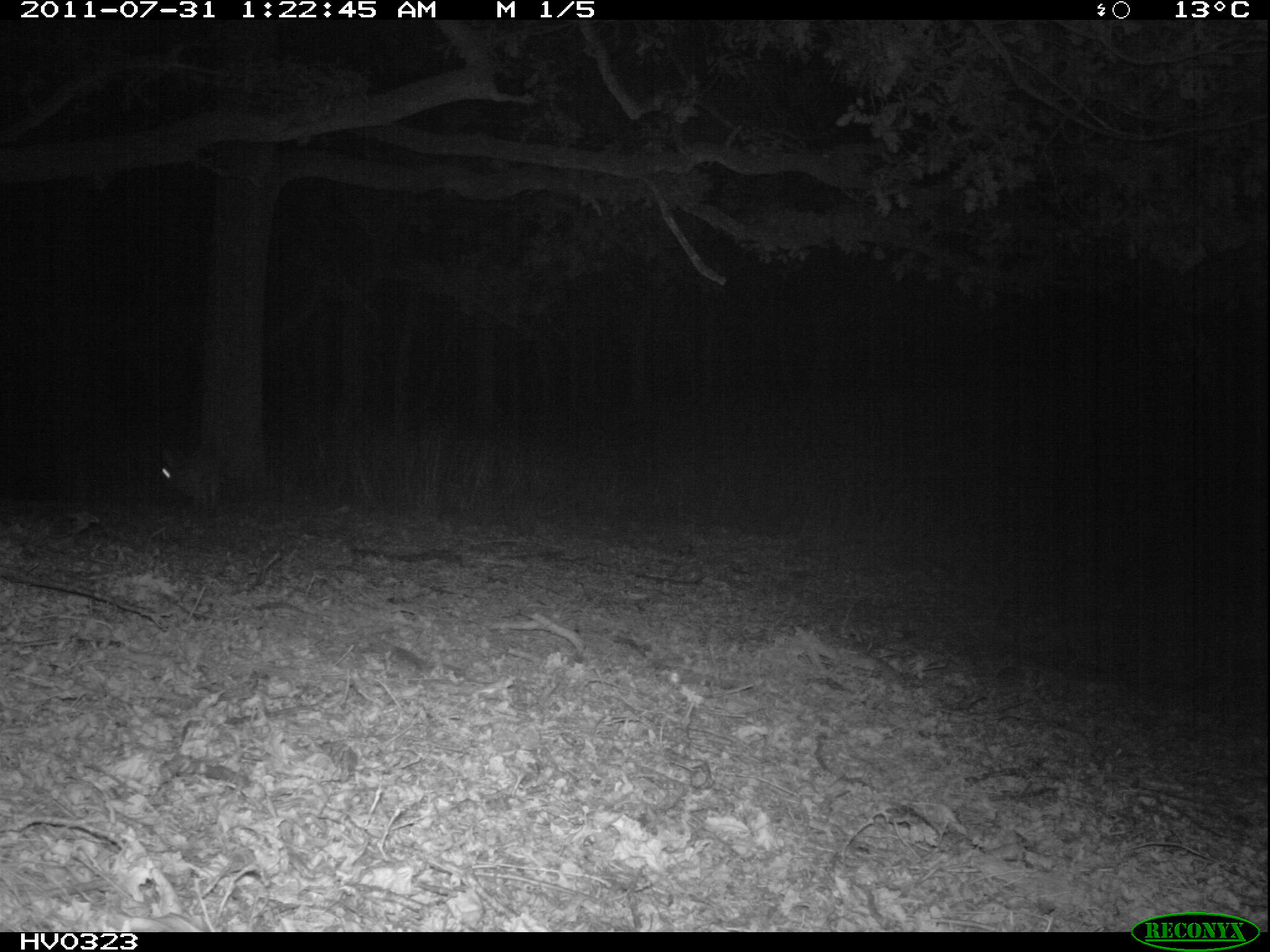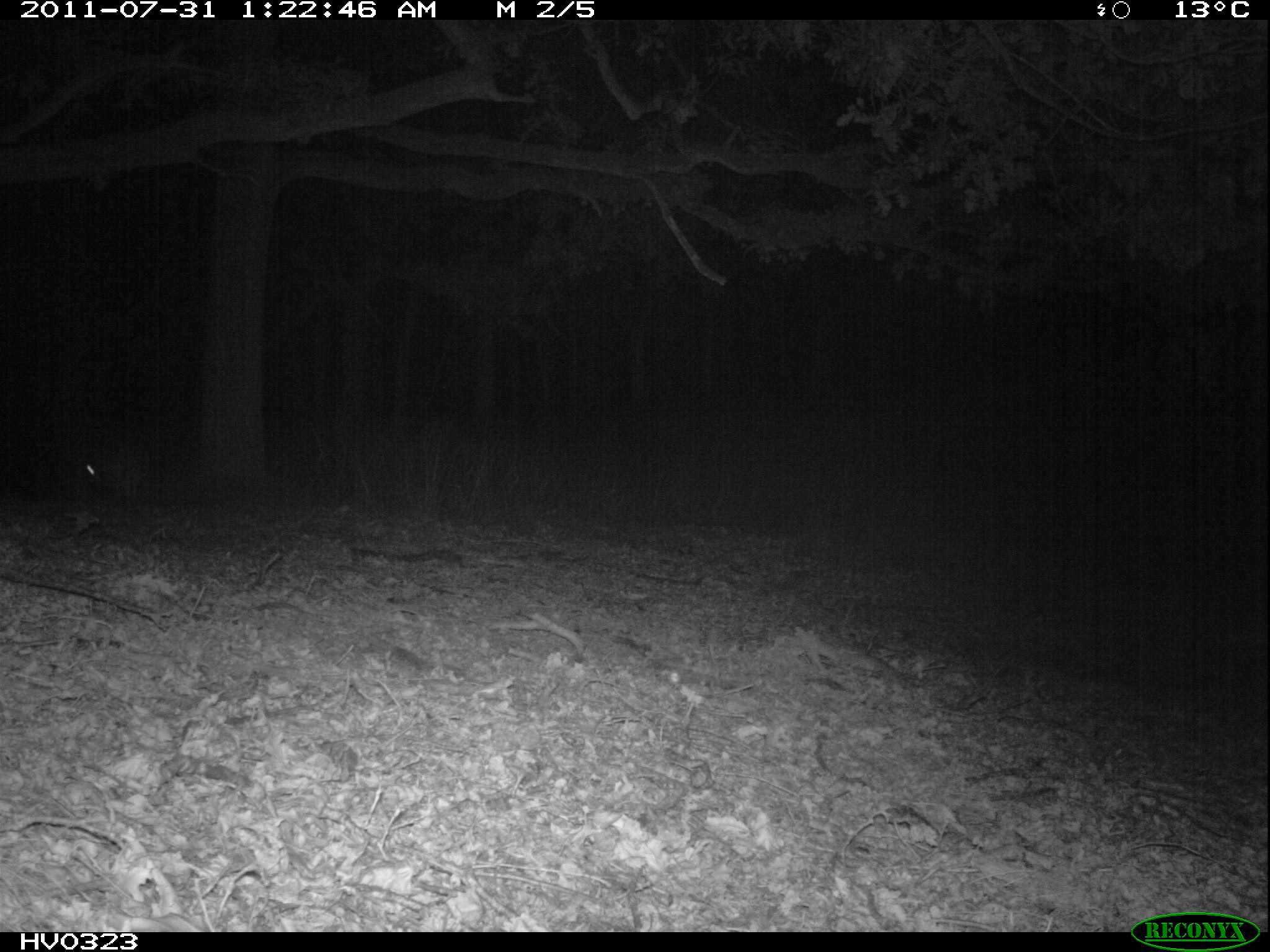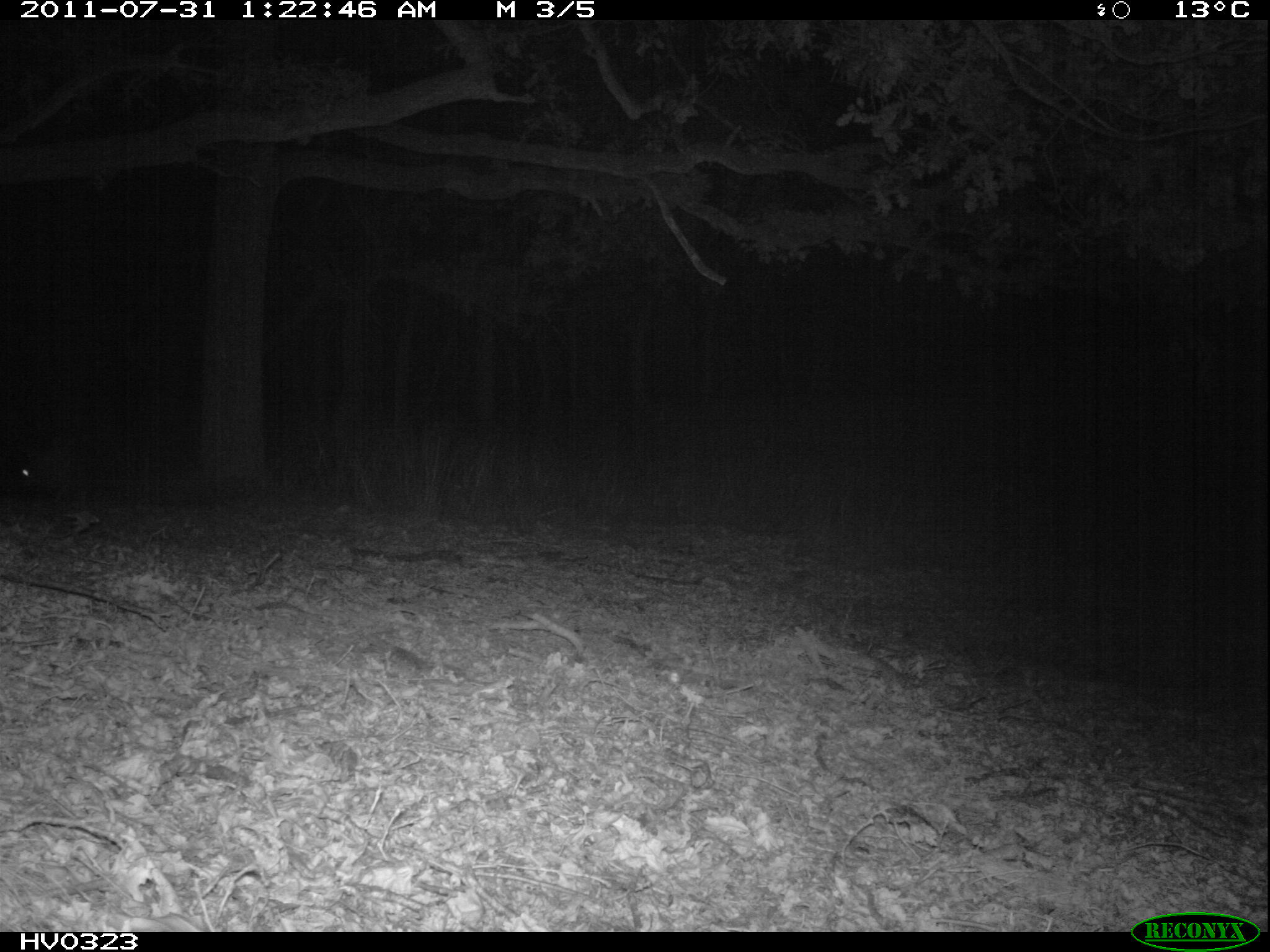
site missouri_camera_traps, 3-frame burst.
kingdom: Animalia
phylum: Chordata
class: Mammalia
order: Lagomorpha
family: Leporidae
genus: Lepus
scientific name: Lepus europaeus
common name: european hare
European hare (Lepus europaeus). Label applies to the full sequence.